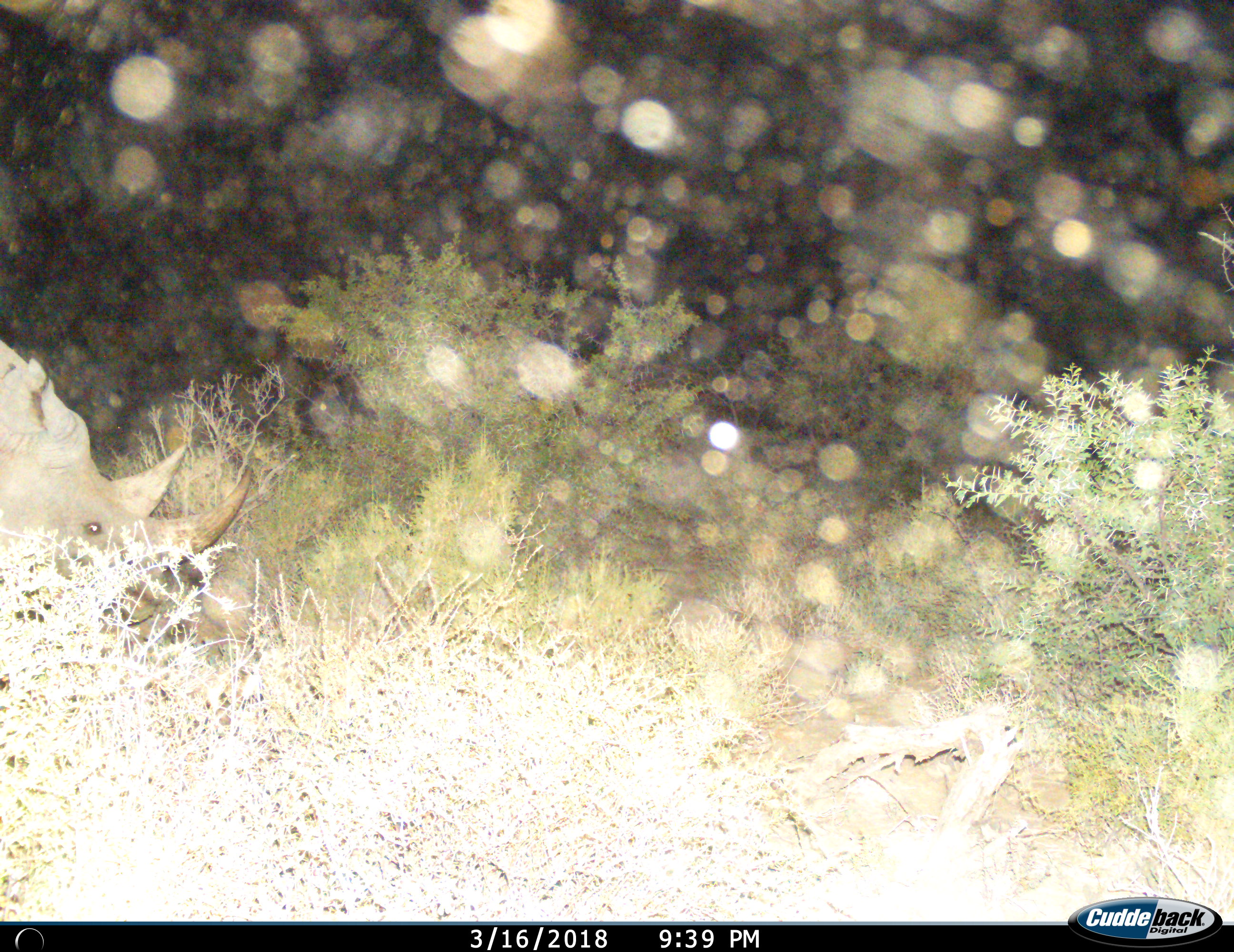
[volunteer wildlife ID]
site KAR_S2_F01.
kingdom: Animalia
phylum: Chordata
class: Mammalia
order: Perissodactyla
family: Rhinocerotidae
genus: Diceros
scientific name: Diceros bicornis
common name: black rhinoceros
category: rhinocerosblack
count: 1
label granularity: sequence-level